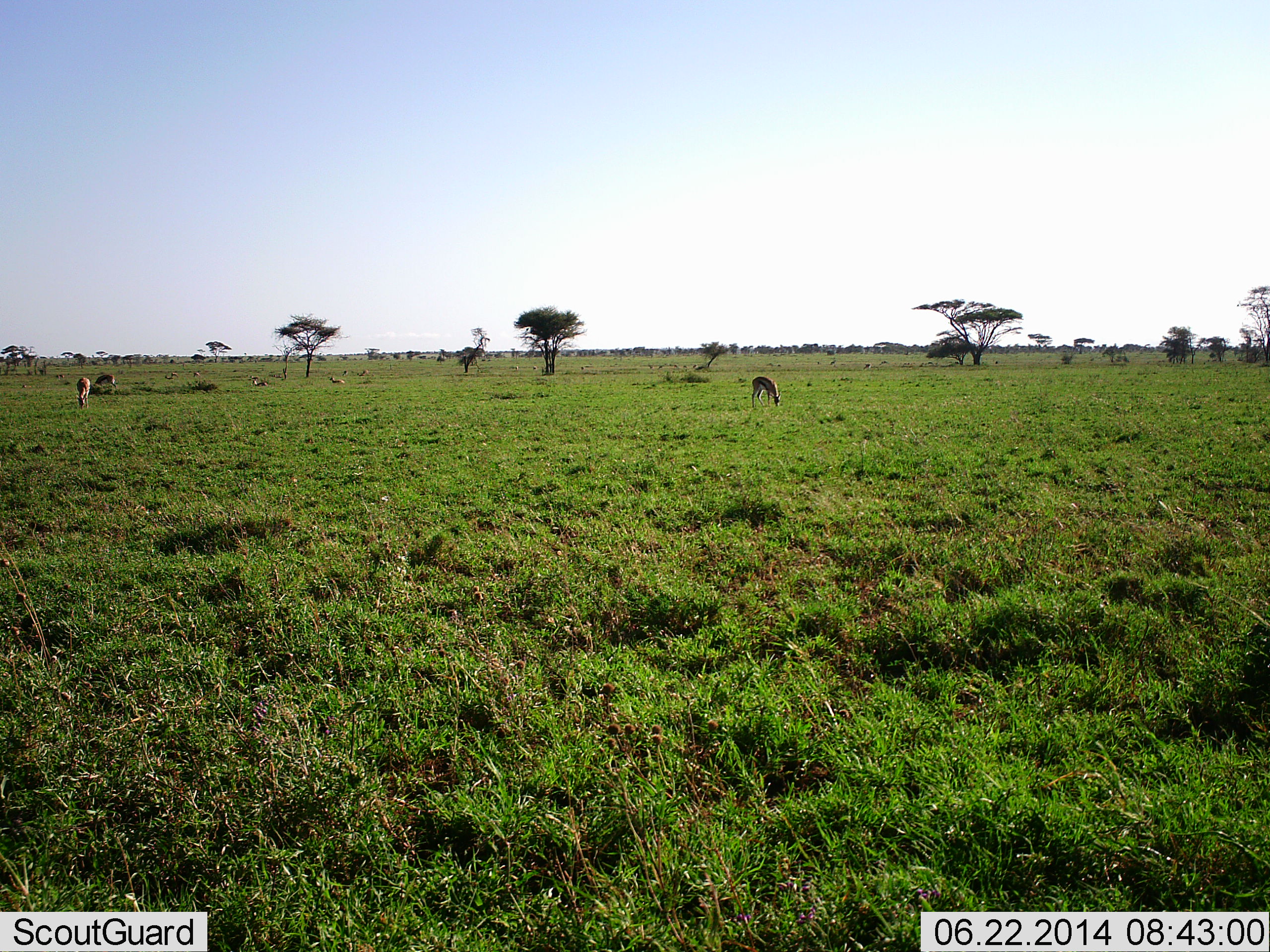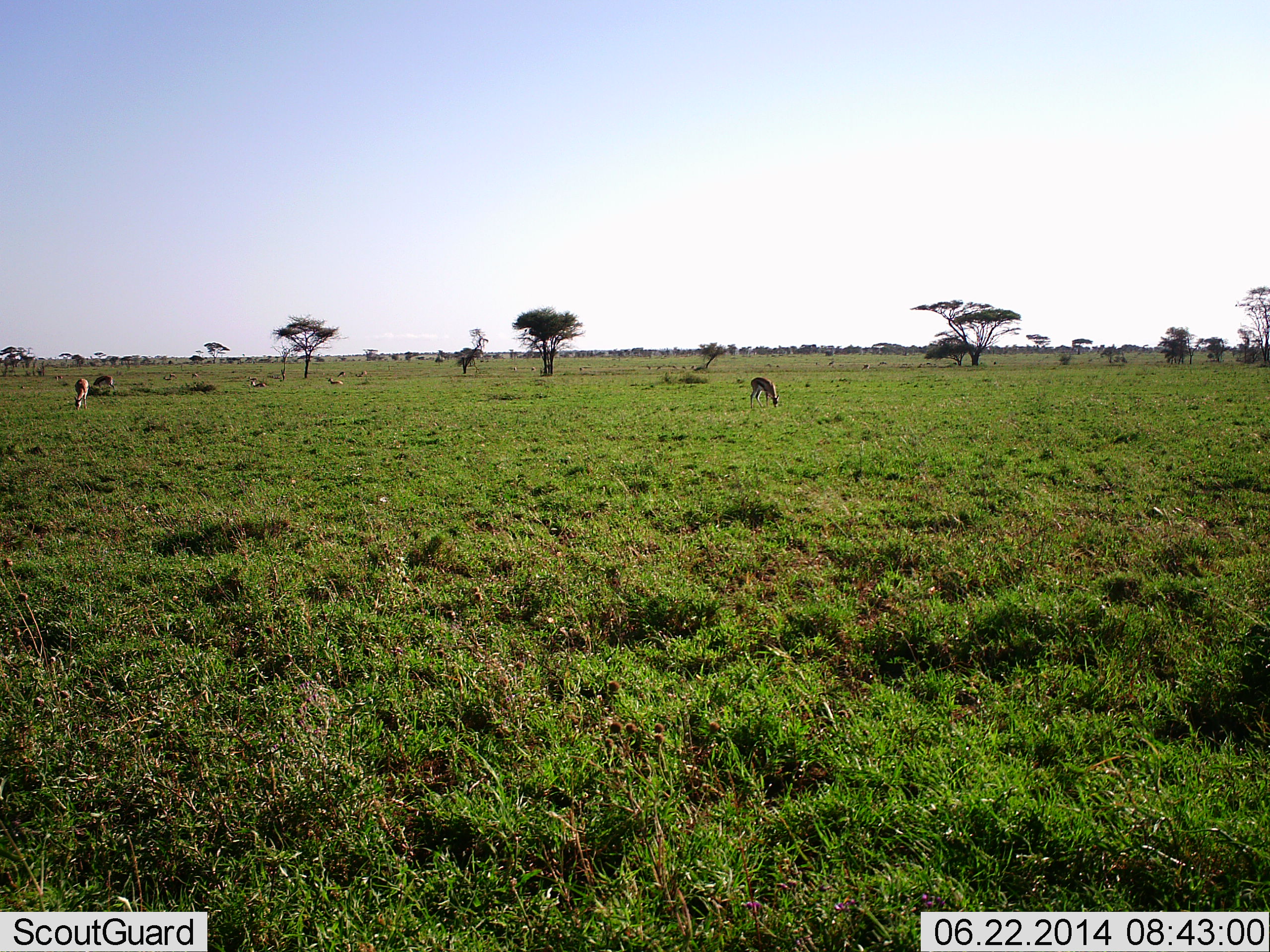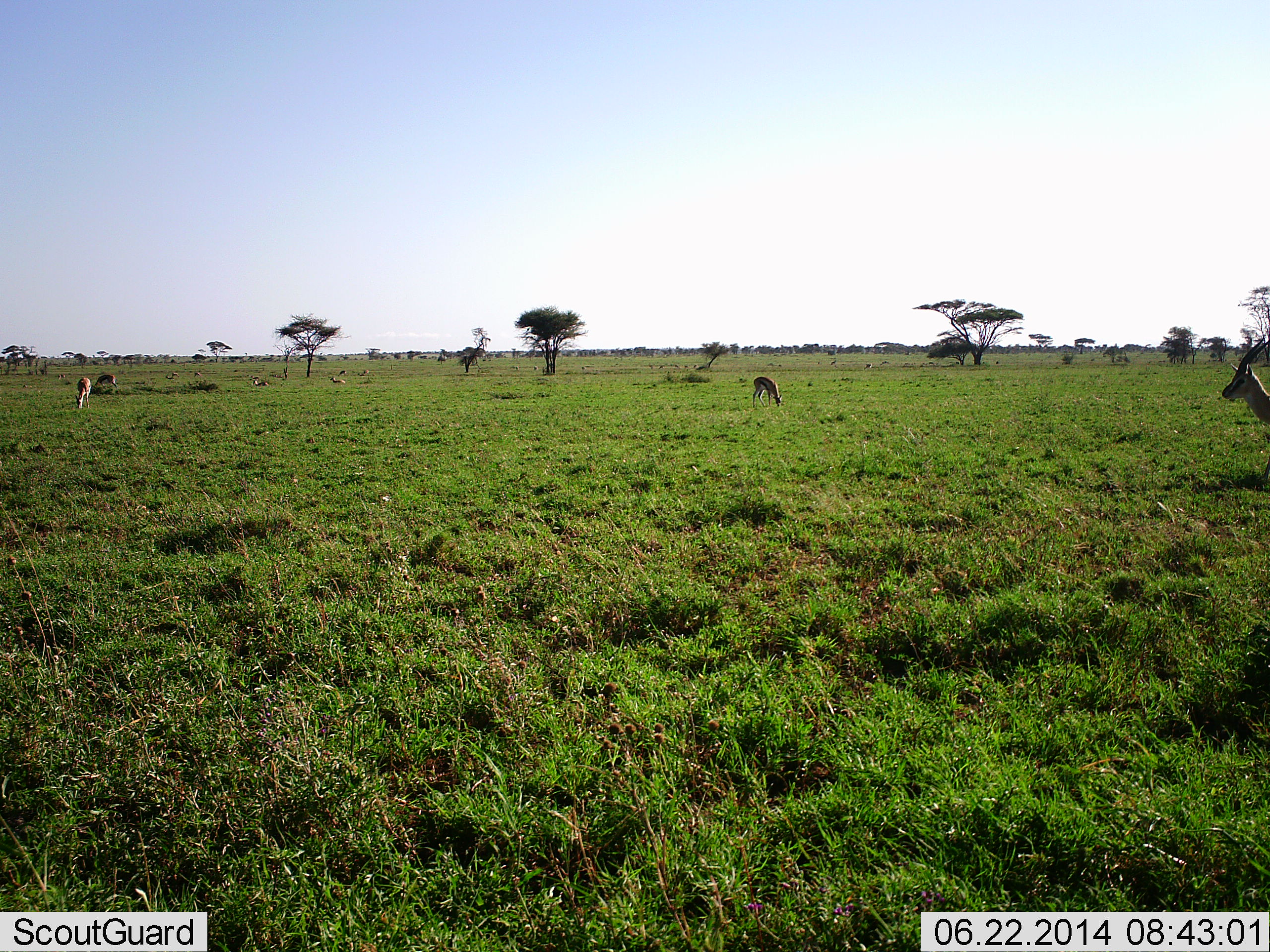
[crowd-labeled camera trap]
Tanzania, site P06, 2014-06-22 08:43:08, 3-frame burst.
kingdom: Animalia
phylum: Chordata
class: Mammalia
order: Artiodactyla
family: Bovidae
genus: Eudorcas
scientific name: Eudorcas thomsonii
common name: thomson's gazelle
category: gazellethomsons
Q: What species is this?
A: Gazellethomsons (thomson's gazelle) (Eudorcas thomsonii).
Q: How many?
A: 5.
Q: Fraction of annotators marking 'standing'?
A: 70%.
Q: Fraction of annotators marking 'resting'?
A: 0%.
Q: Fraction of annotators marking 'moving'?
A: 50%.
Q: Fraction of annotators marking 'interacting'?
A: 0%.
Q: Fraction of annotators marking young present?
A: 0%.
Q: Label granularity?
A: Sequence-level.